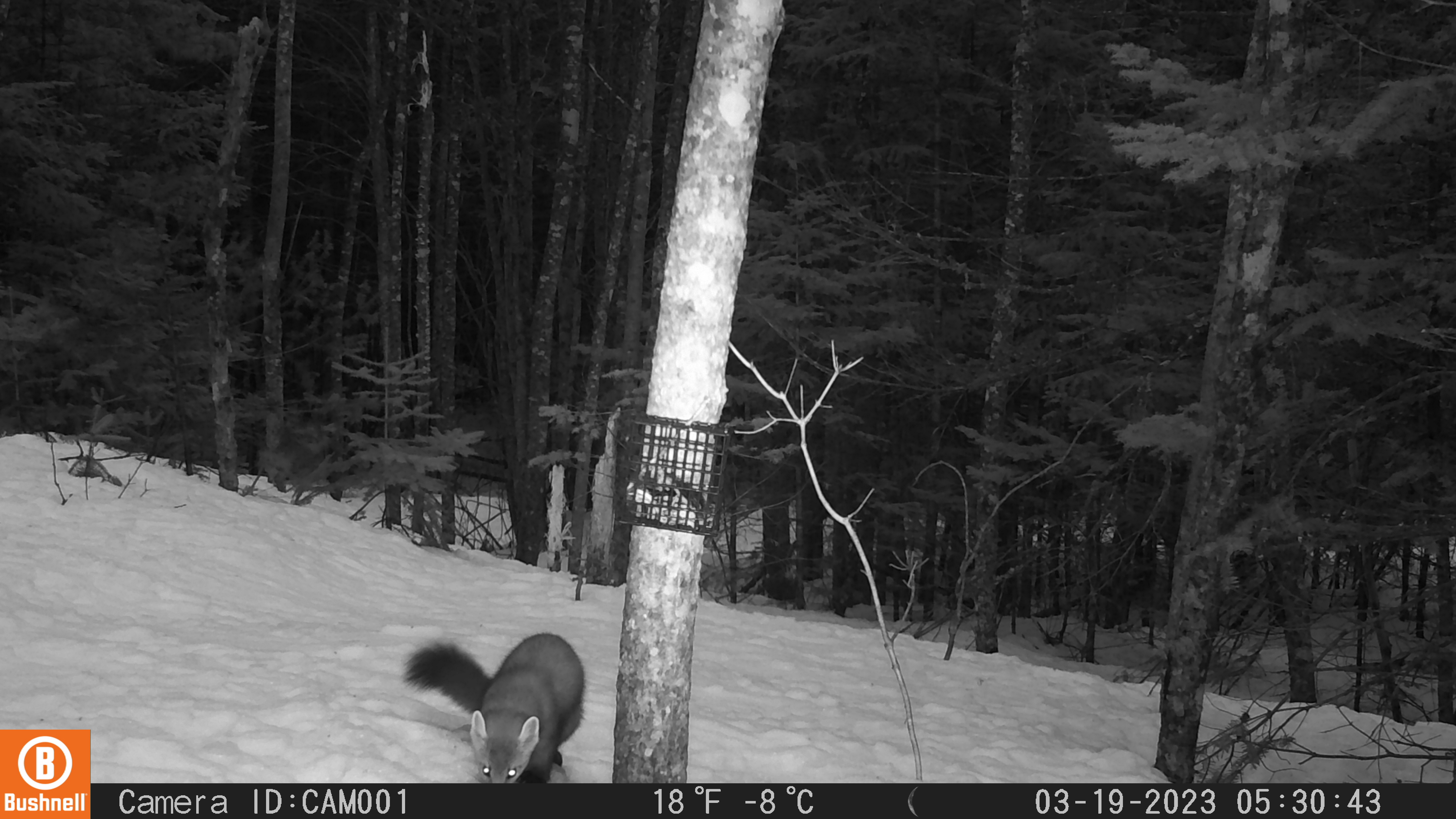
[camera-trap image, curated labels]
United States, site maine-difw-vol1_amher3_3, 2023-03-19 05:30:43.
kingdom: Animalia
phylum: Chordata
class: Mammalia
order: Carnivora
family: Mustelidae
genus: Martes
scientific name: Martes americana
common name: american marten